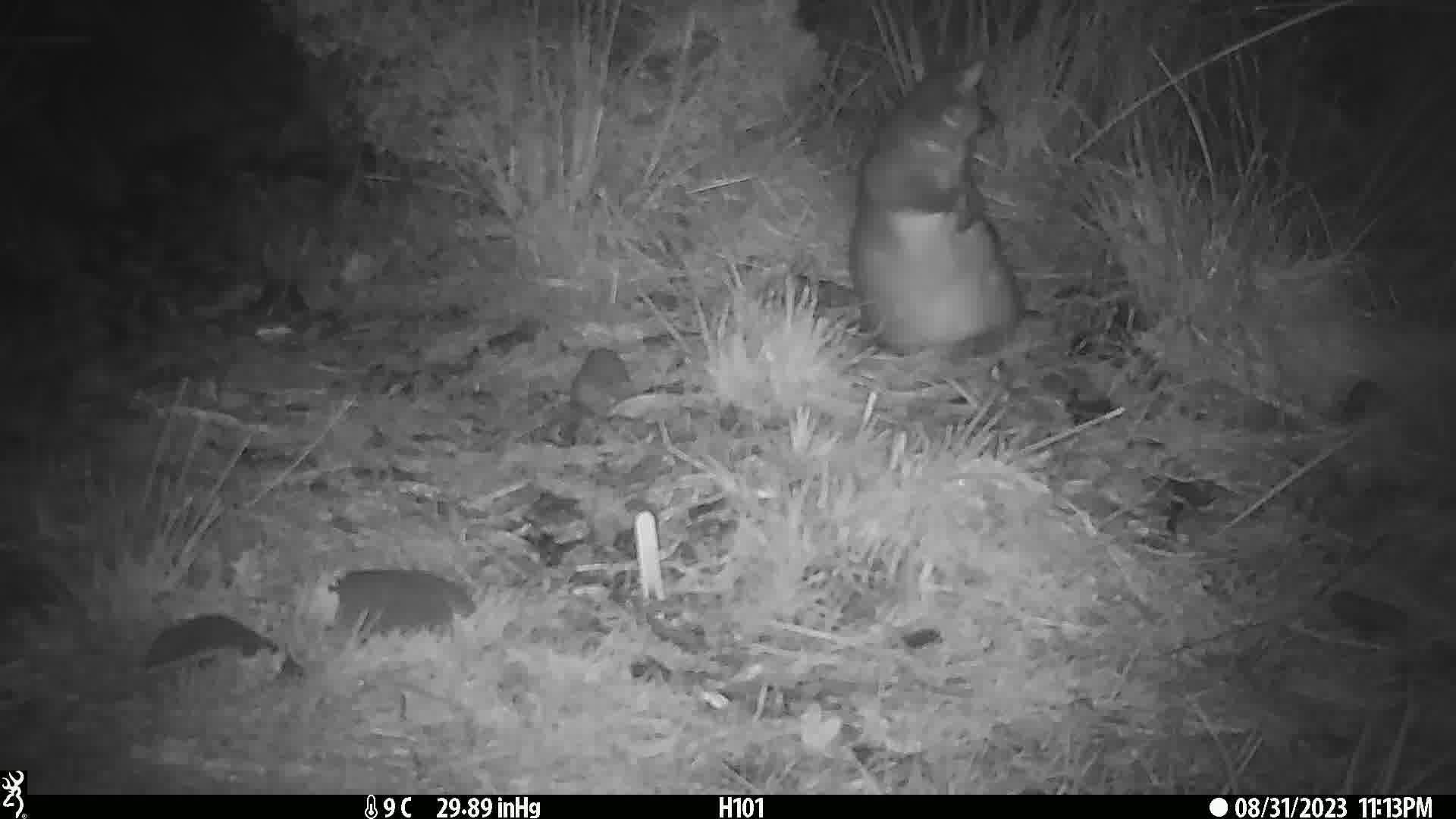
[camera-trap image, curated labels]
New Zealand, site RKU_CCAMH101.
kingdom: Animalia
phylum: Chordata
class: Mammalia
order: Diprotodontia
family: Phalangeridae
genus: Trichosurus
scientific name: Trichosurus vulpecula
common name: common brushtail possum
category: possum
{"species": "possum (common brushtail possum) (Trichosurus vulpecula)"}